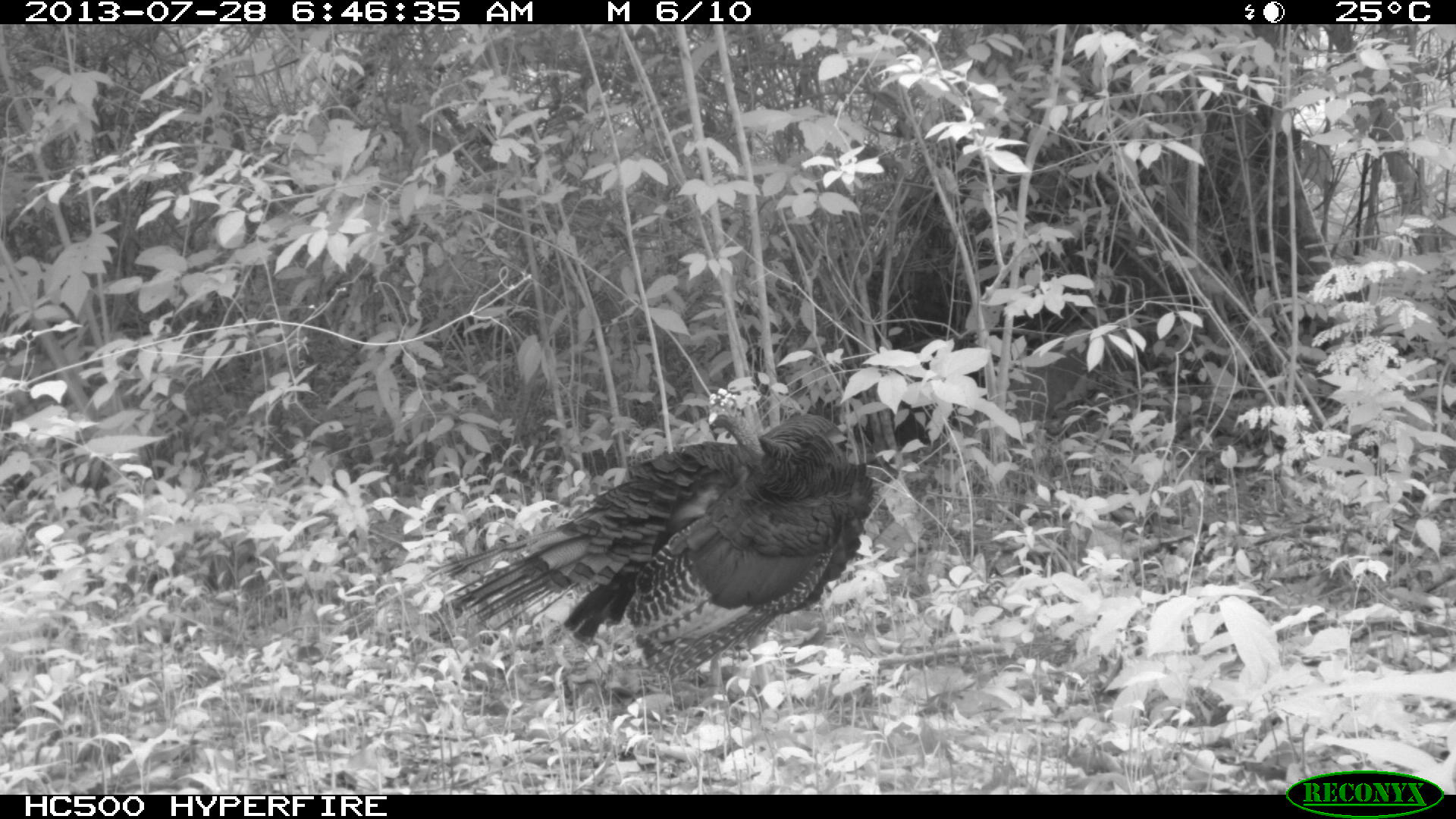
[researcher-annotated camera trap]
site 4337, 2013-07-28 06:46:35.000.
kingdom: Animalia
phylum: Chordata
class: Aves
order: Galliformes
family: Phasianidae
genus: Meleagris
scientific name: Meleagris ocellata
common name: ocellated turkey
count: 1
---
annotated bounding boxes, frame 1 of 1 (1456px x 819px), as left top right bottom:
meleagris ocellata: 429 386 874 705